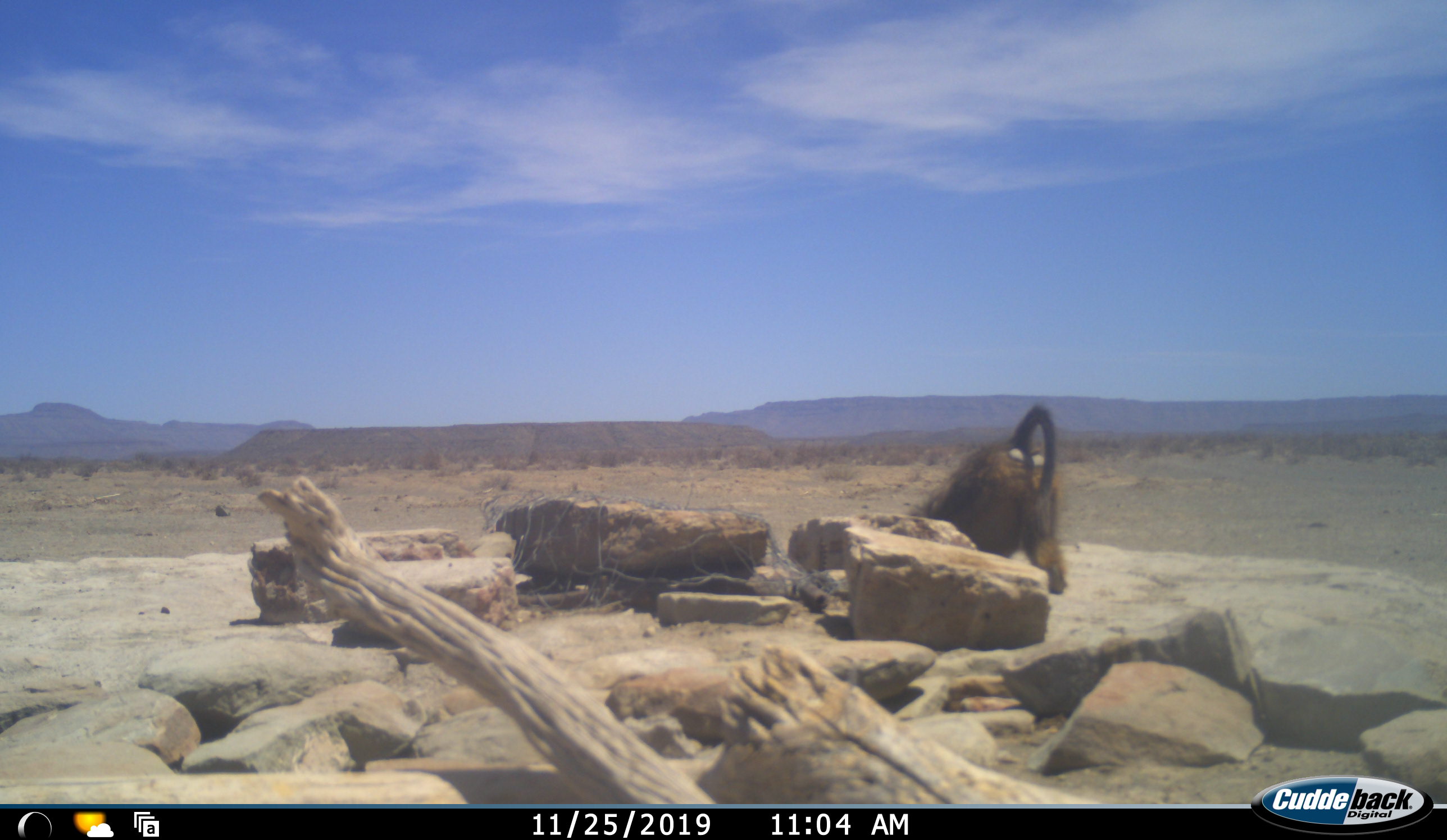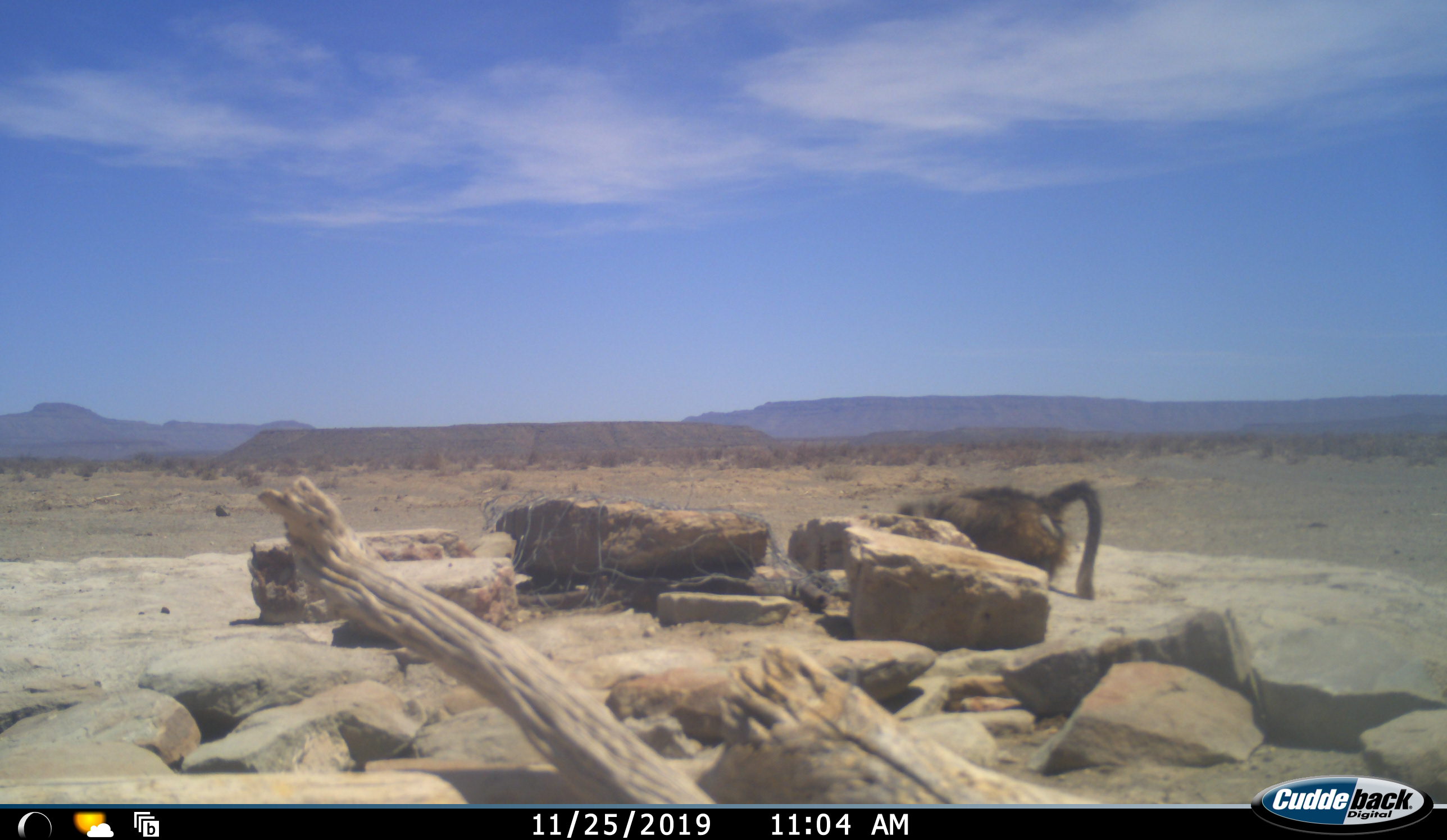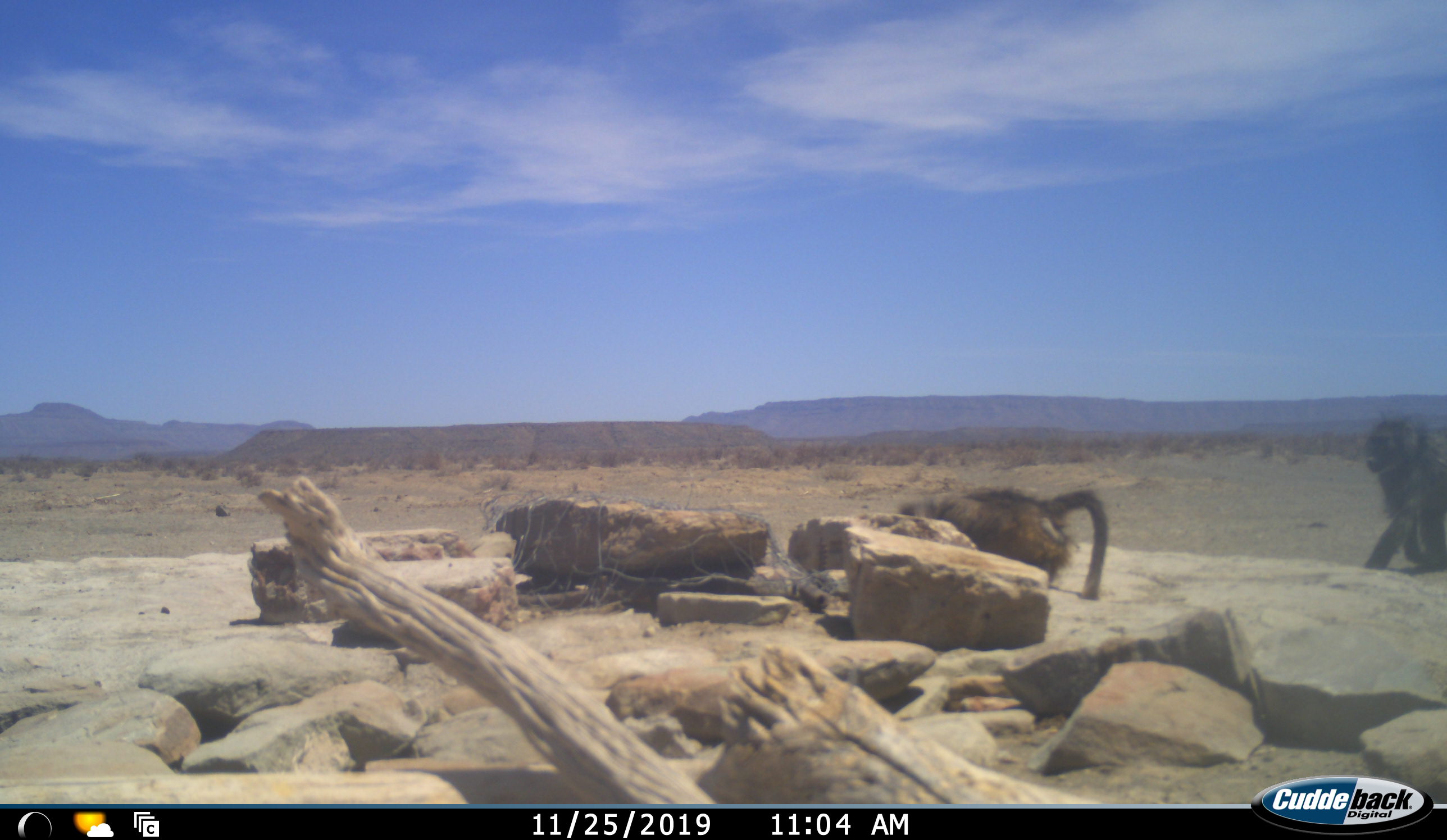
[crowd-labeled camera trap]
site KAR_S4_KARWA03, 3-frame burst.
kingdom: Animalia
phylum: Chordata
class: Mammalia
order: Primates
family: Cercopithecidae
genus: Papio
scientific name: Papio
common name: baboon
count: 2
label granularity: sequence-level